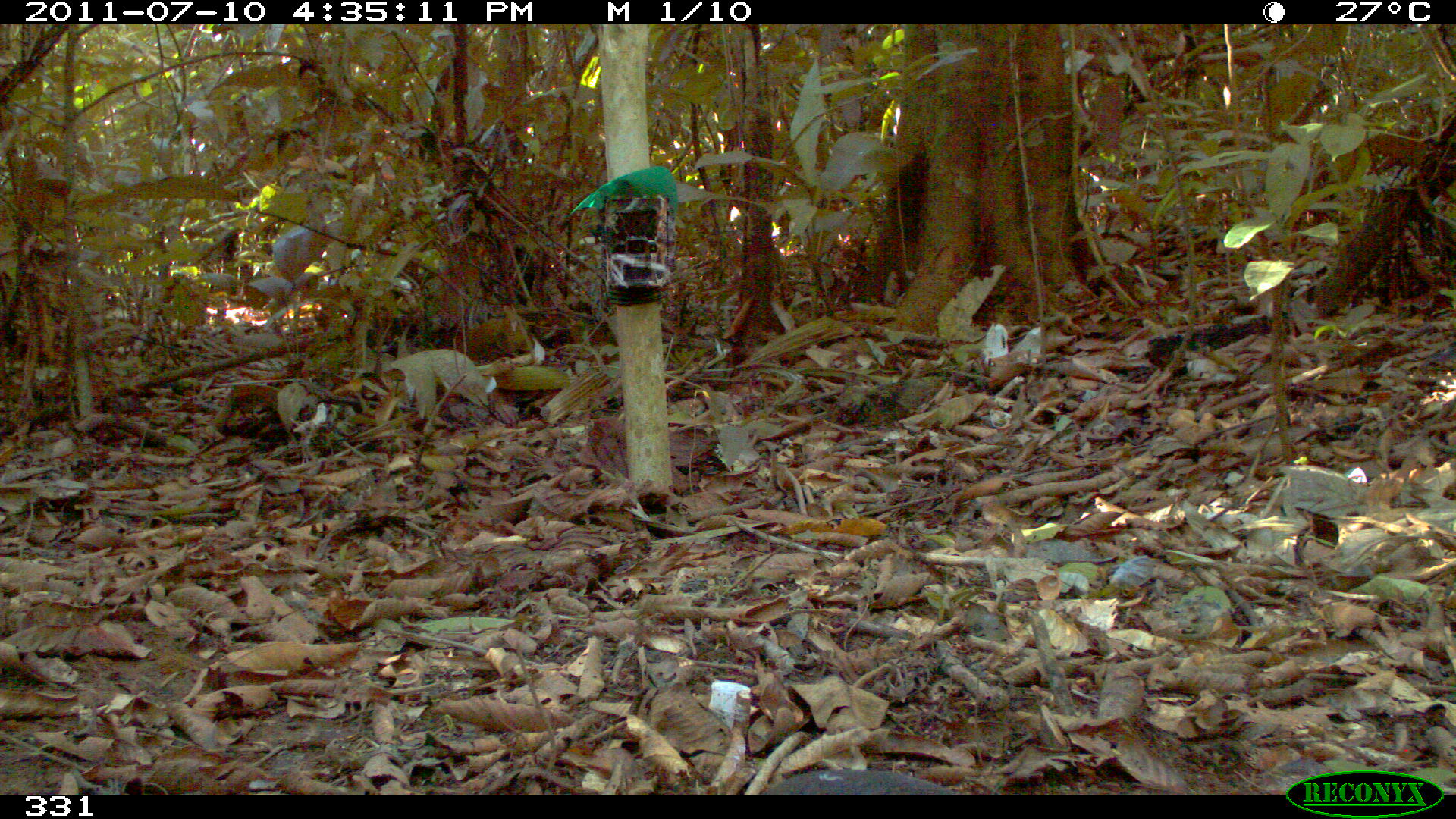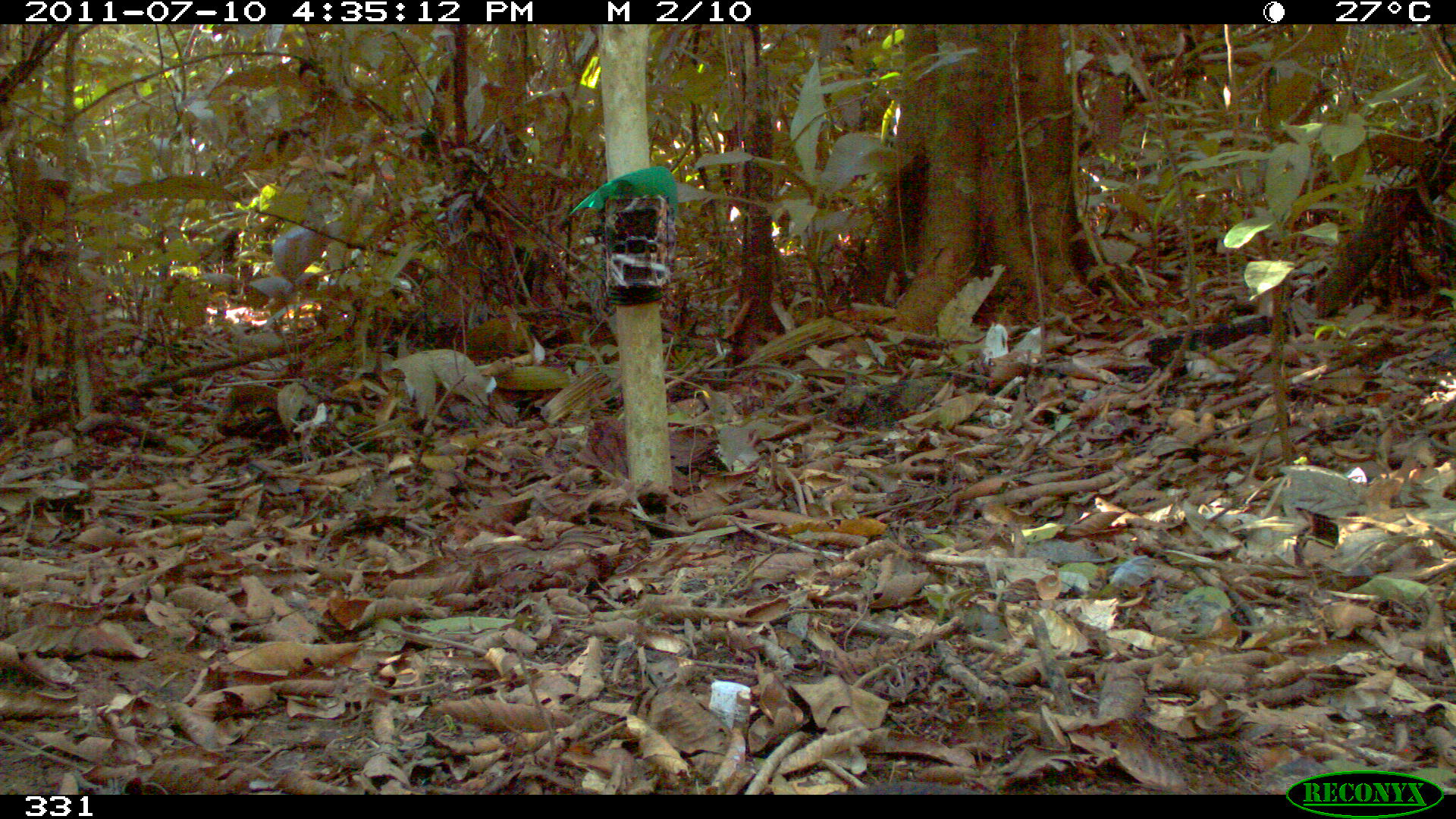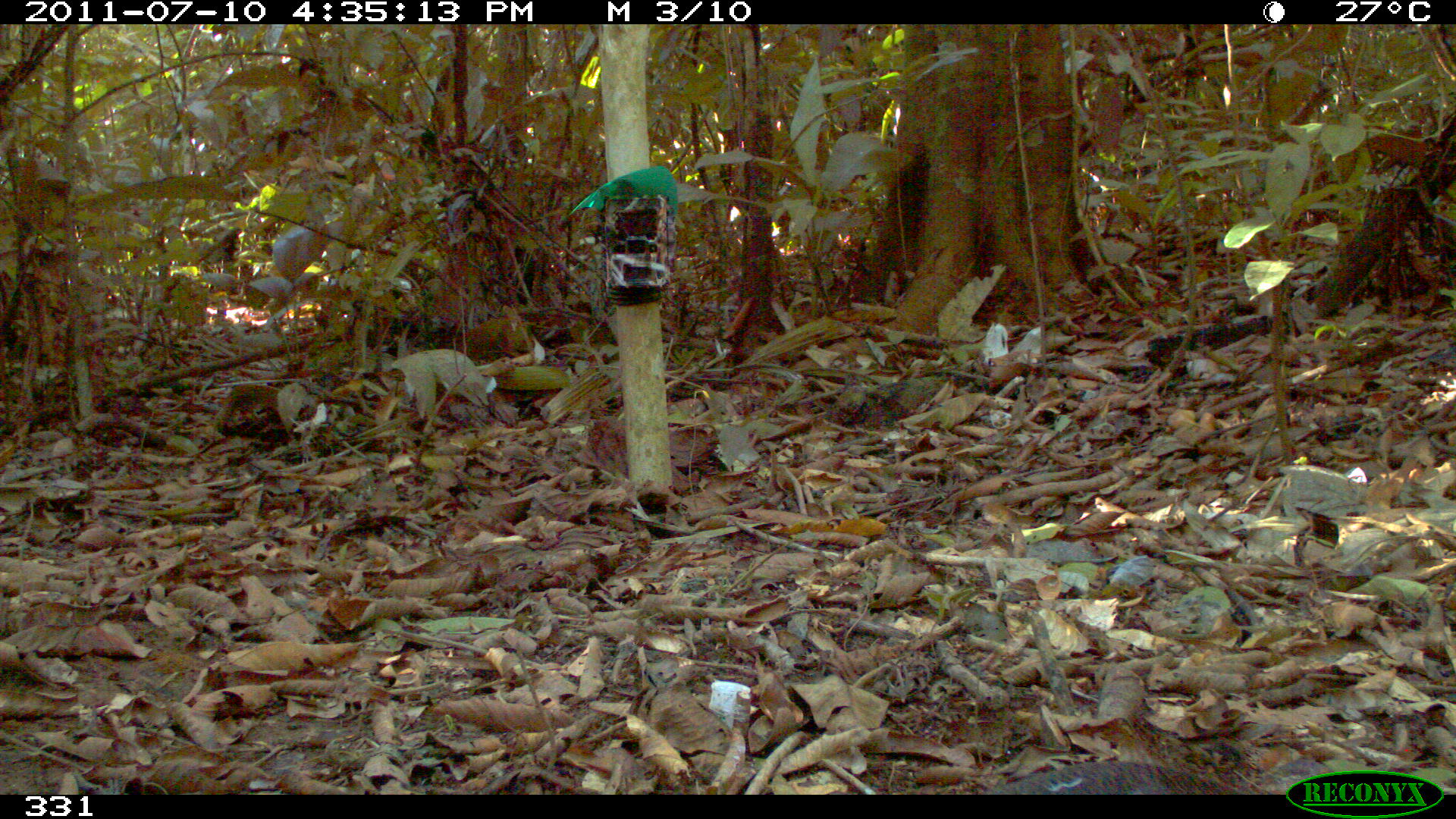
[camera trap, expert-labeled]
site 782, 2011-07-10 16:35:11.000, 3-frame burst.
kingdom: Animalia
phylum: Chordata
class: Aves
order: Galliformes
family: Phasianidae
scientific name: Phasianidae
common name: quails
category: quail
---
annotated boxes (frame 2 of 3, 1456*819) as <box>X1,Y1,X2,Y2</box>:
quail: <box>828,781,980,795</box>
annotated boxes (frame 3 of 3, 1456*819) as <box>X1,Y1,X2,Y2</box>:
quail: <box>970,758,1305,800</box>